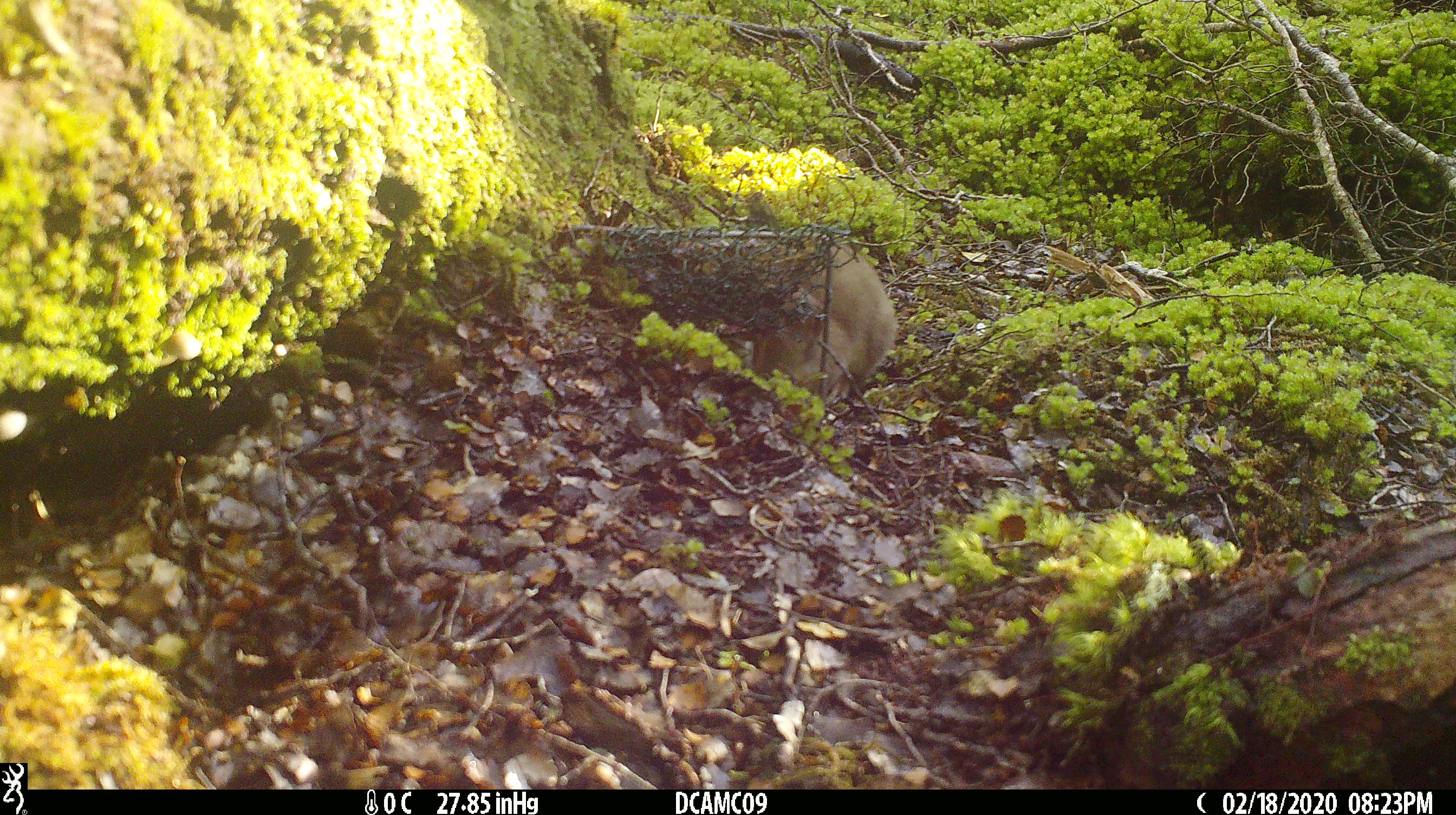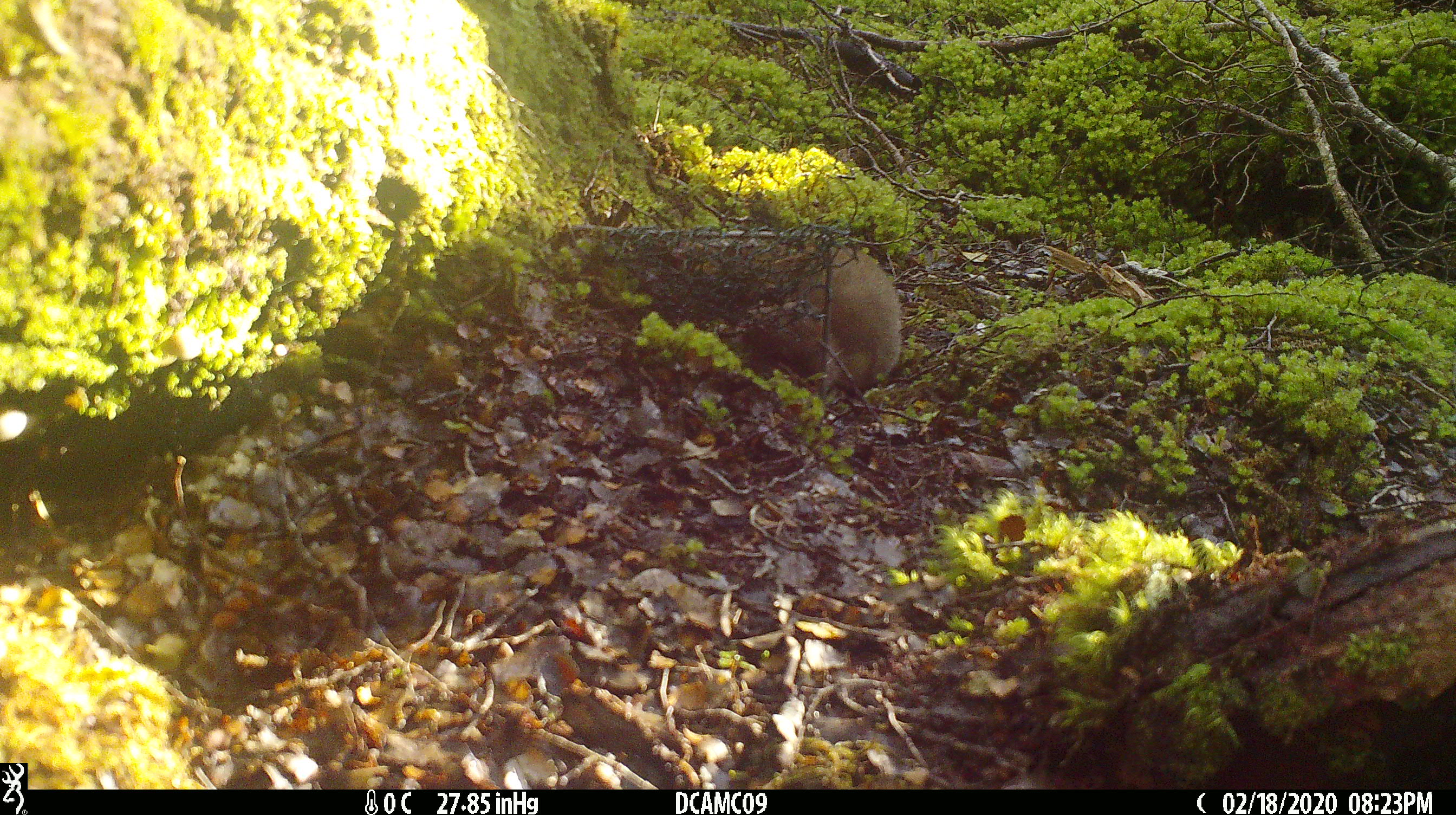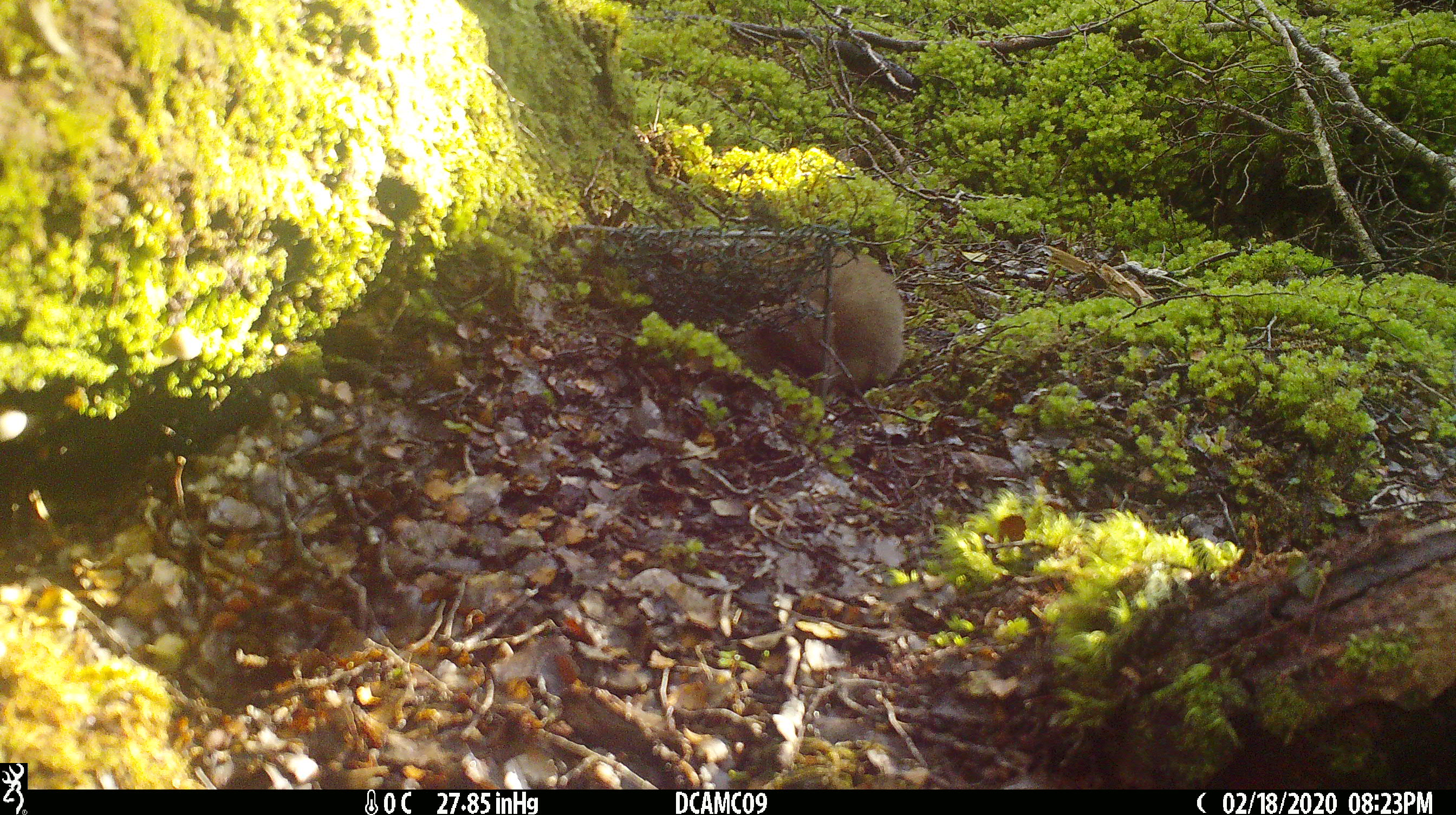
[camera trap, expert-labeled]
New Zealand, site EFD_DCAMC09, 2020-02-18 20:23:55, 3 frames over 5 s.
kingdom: Animalia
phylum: Chordata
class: Mammalia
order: Carnivora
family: Mustelidae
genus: Mustela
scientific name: Mustela erminea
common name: stoat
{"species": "stoat (Mustela erminea)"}